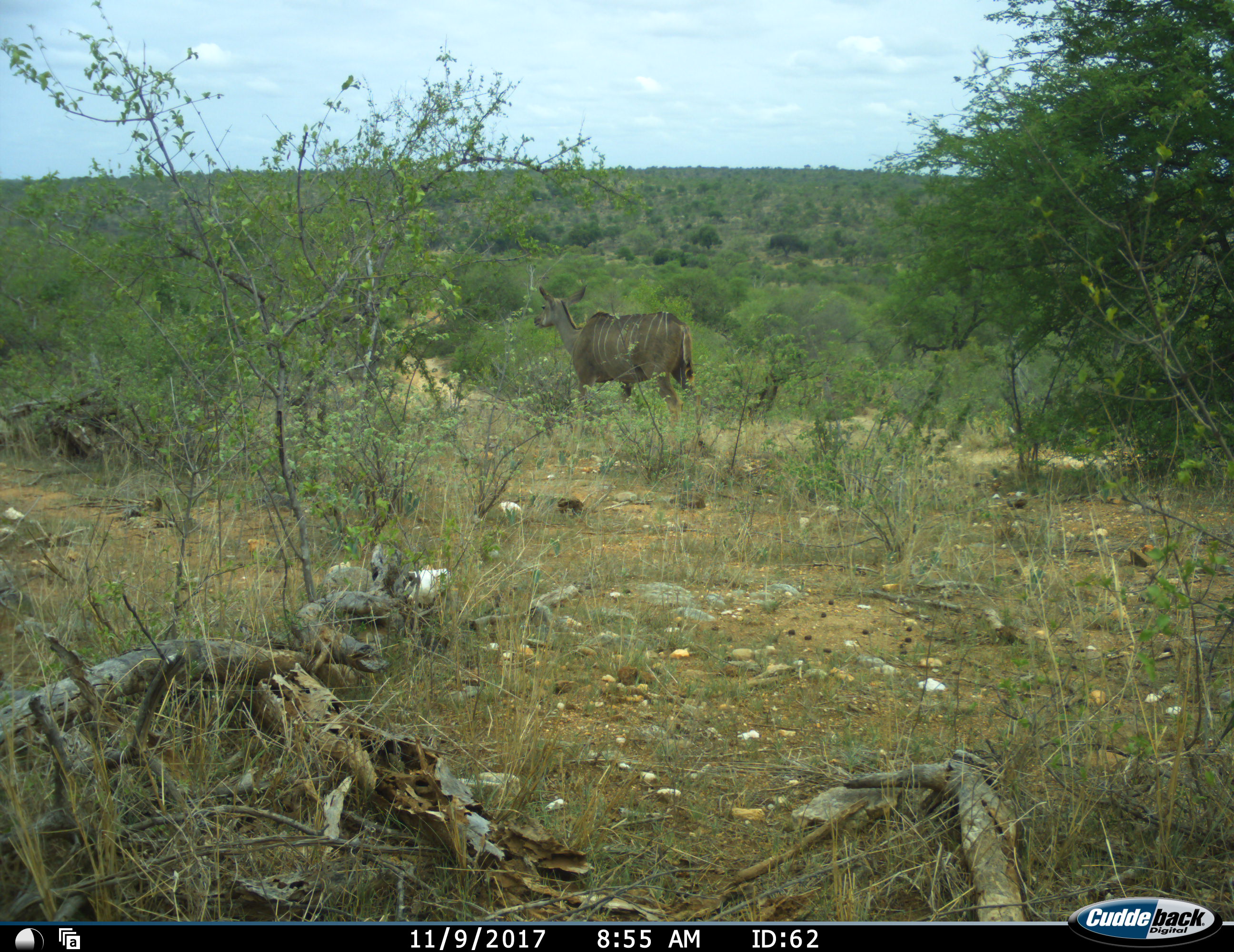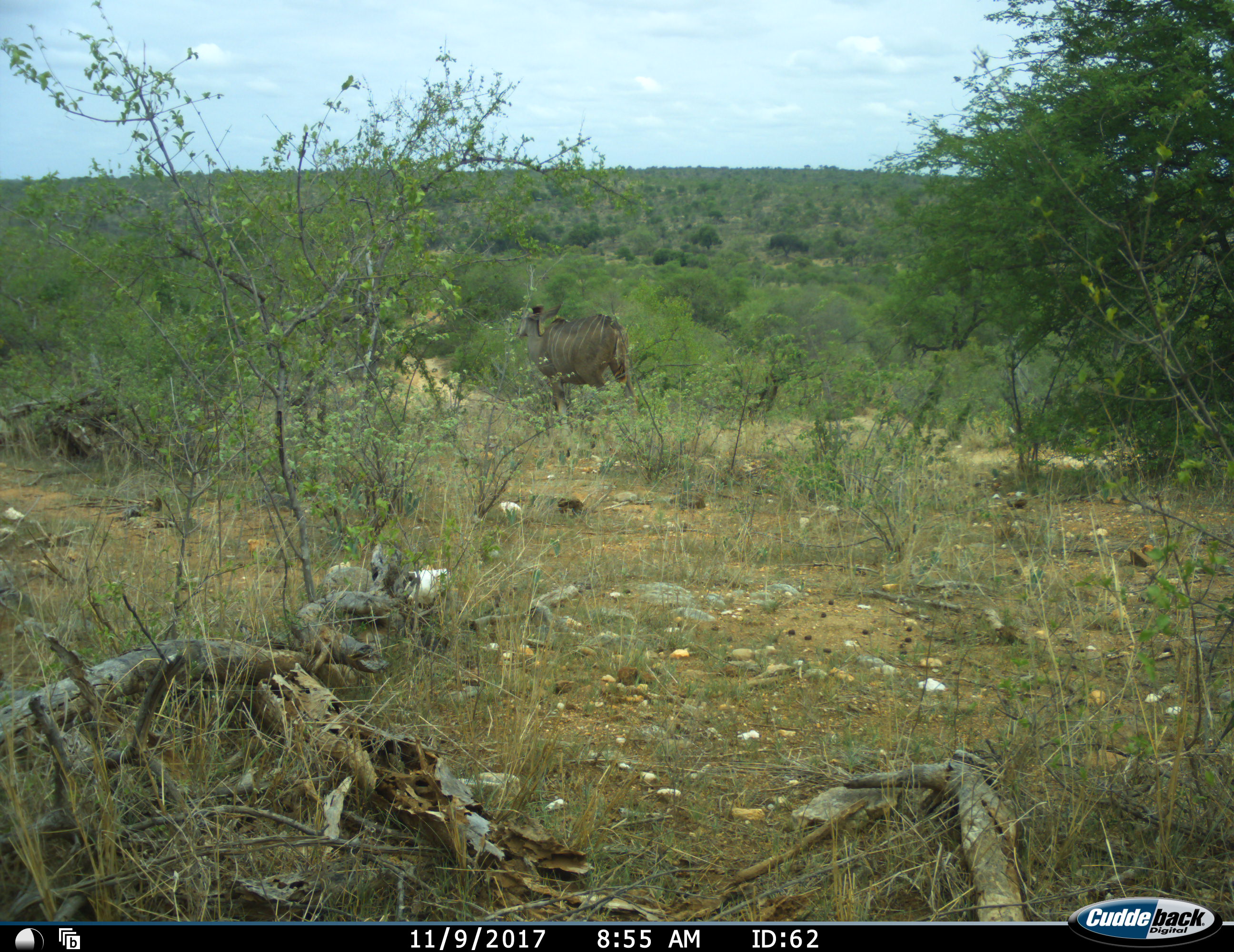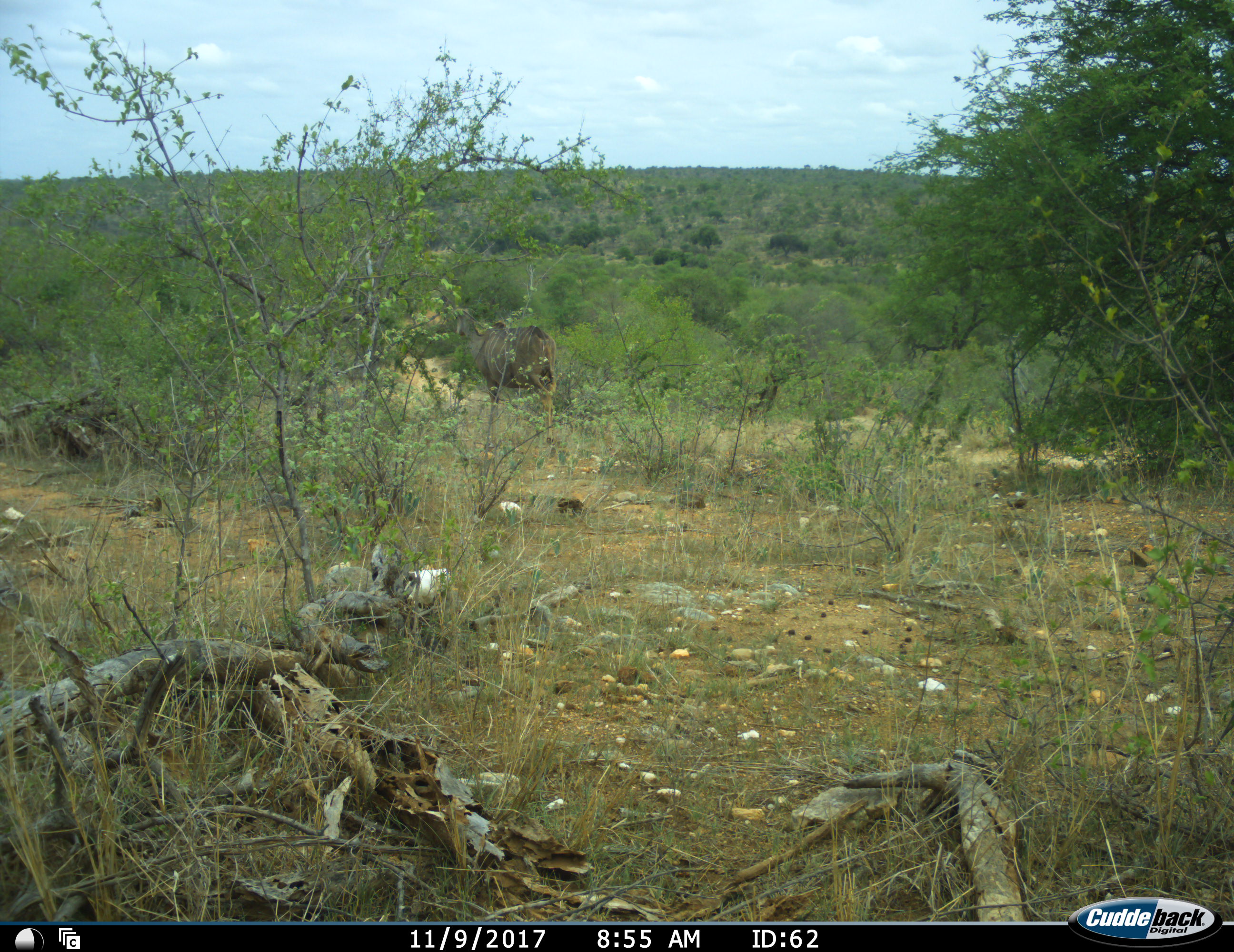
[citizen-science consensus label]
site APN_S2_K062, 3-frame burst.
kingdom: Animalia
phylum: Chordata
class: Mammalia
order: Artiodactyla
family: Bovidae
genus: Tragelaphus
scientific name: Tragelaphus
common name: kudu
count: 1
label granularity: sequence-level